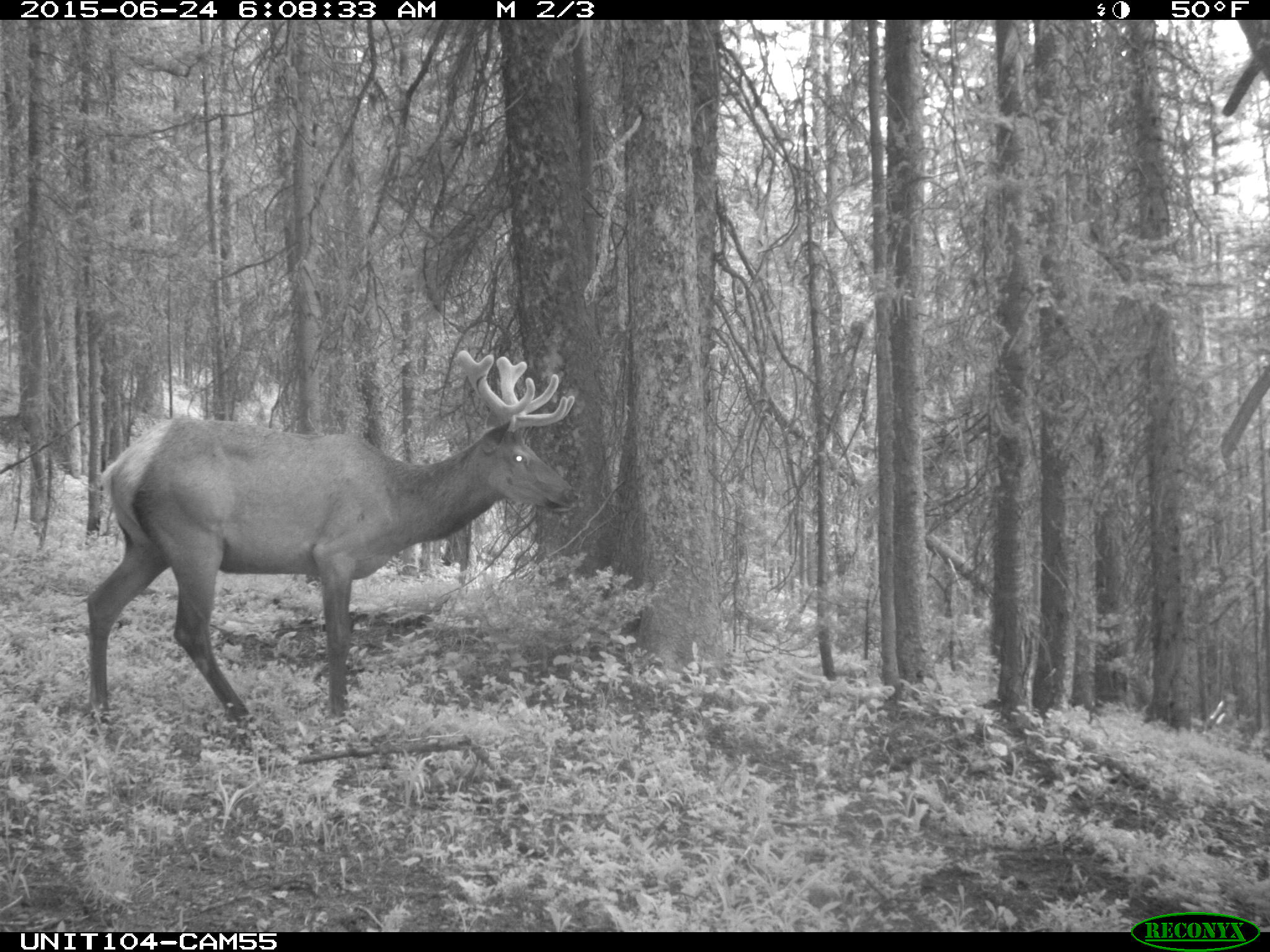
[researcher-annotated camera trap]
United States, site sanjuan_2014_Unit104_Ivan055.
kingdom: Animalia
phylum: Chordata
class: Mammalia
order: Artiodactyla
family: Cervidae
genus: Cervus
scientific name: Cervus elaphus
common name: red deer